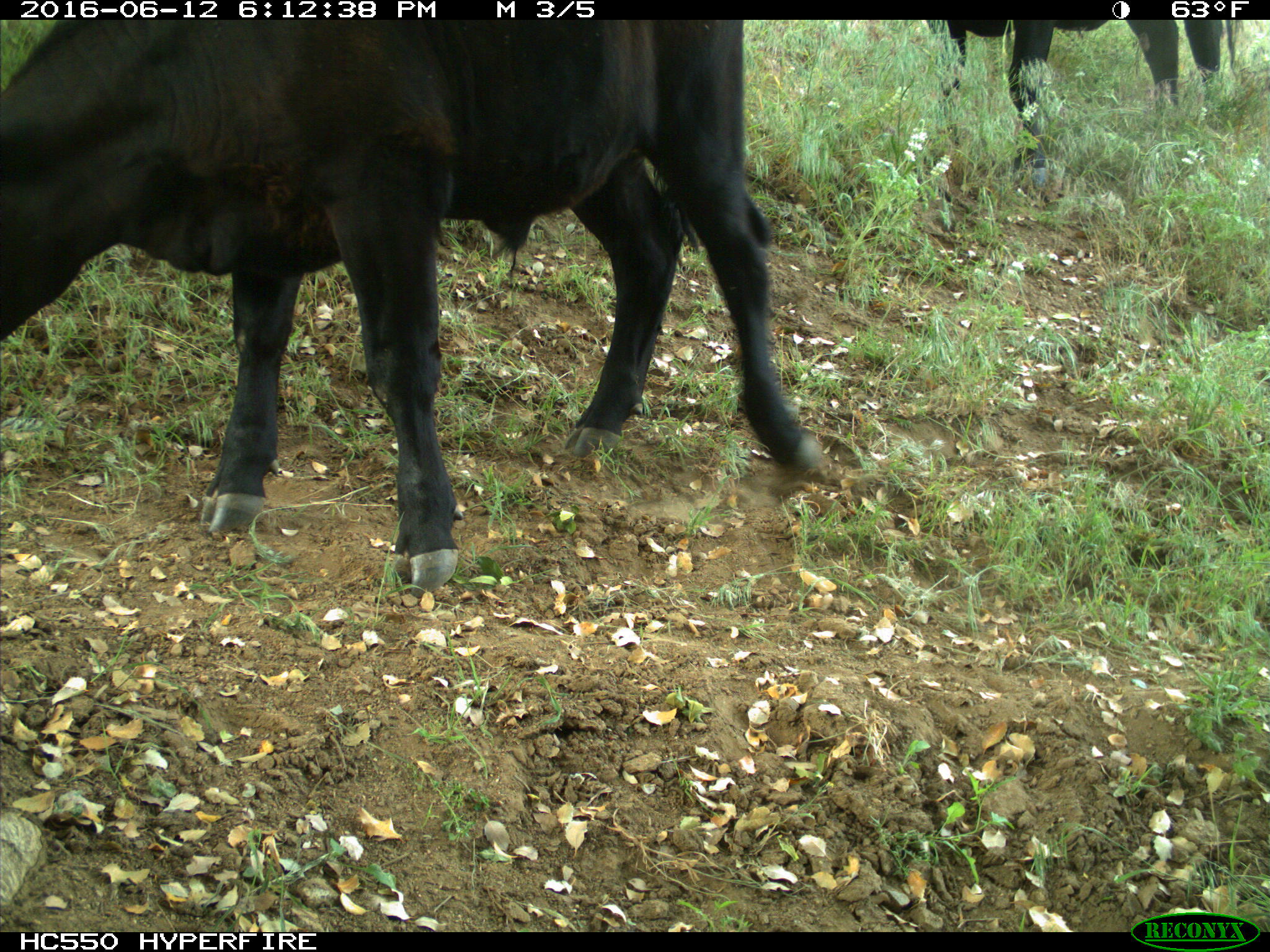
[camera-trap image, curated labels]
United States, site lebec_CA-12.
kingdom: Animalia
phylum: Chordata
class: Mammalia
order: Artiodactyla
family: Bovidae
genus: Bos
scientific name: Bos taurus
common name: domestic cow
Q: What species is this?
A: Bos taurus (domestic cow).